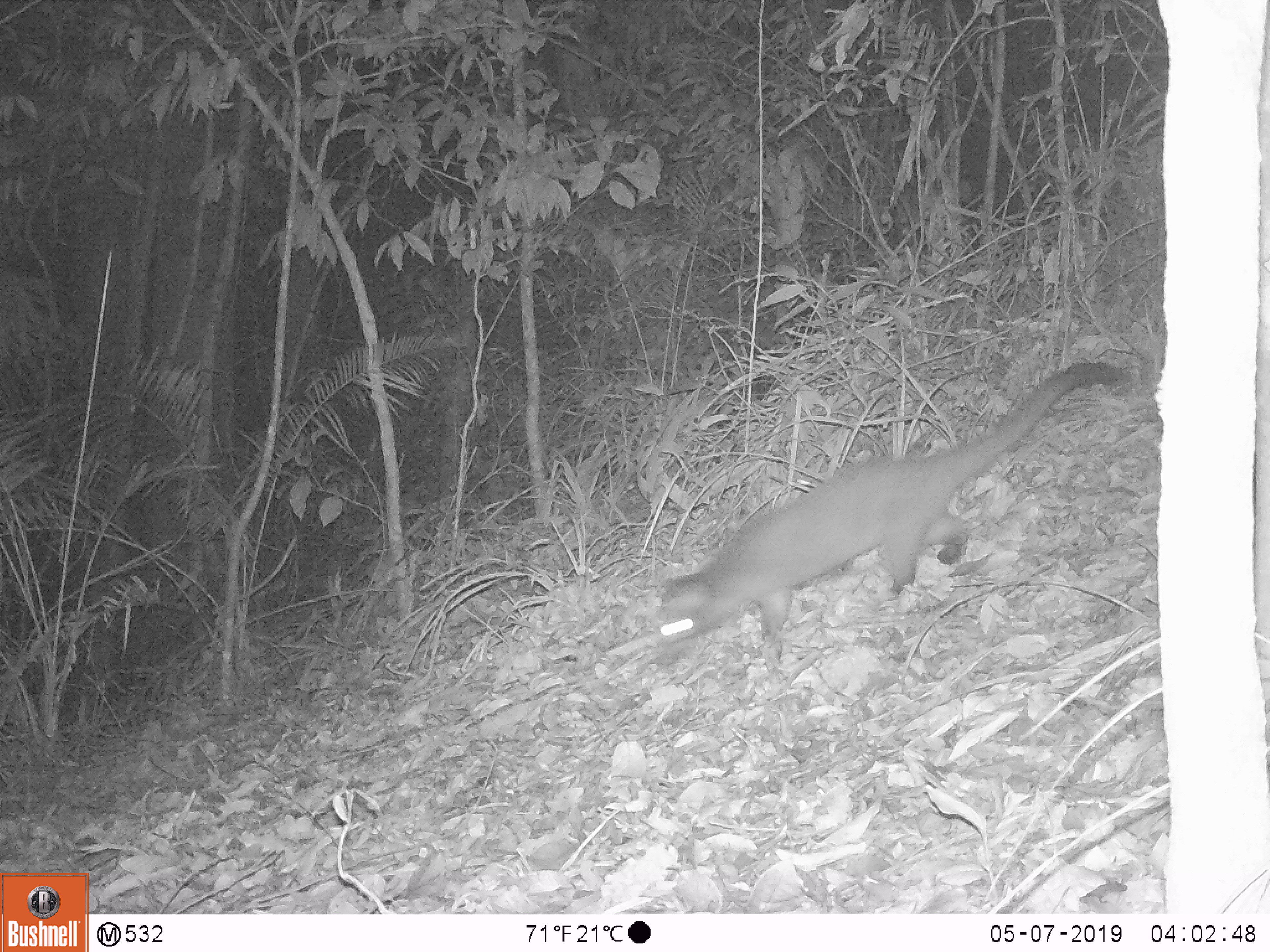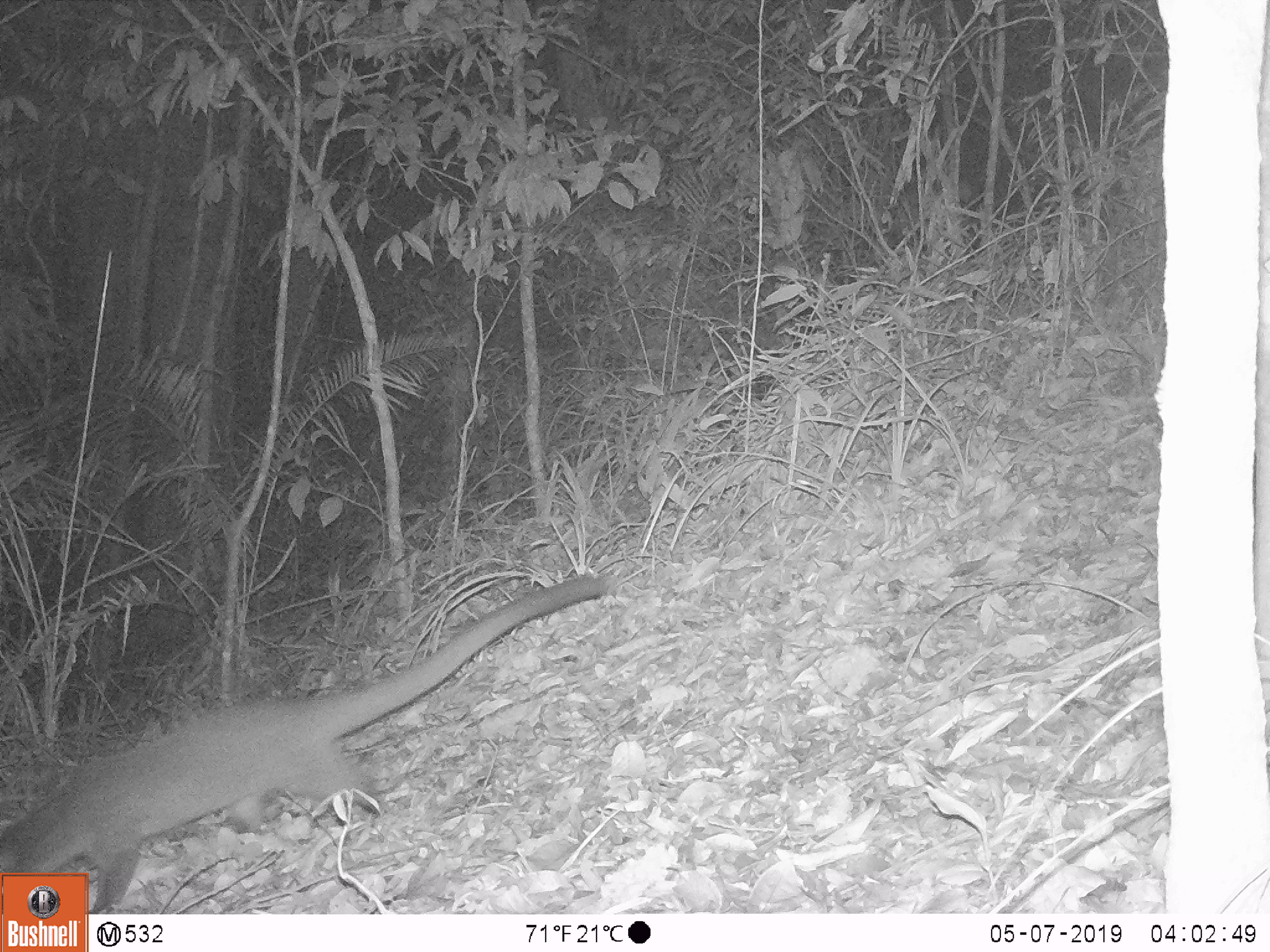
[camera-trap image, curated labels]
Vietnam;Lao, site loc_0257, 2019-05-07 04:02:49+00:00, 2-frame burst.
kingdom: Animalia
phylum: Chordata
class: Mammalia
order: Carnivora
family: Viverridae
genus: Paguma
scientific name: Paguma larvata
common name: masked palm civet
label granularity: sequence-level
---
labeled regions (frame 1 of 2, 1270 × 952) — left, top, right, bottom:
masked palm civet: 649, 360, 1128, 668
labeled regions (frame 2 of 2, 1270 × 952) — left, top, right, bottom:
masked palm civet: 0, 568, 608, 914